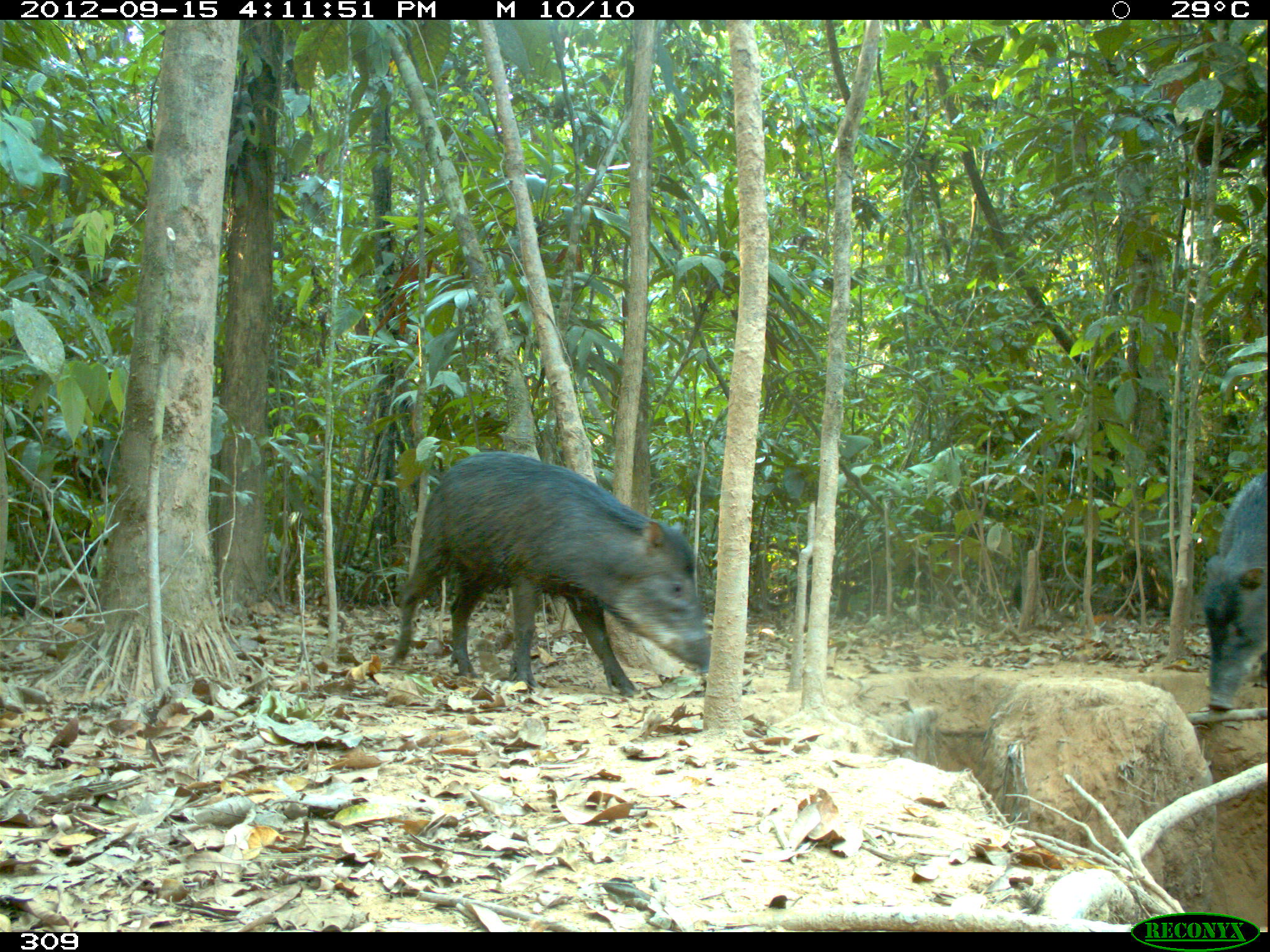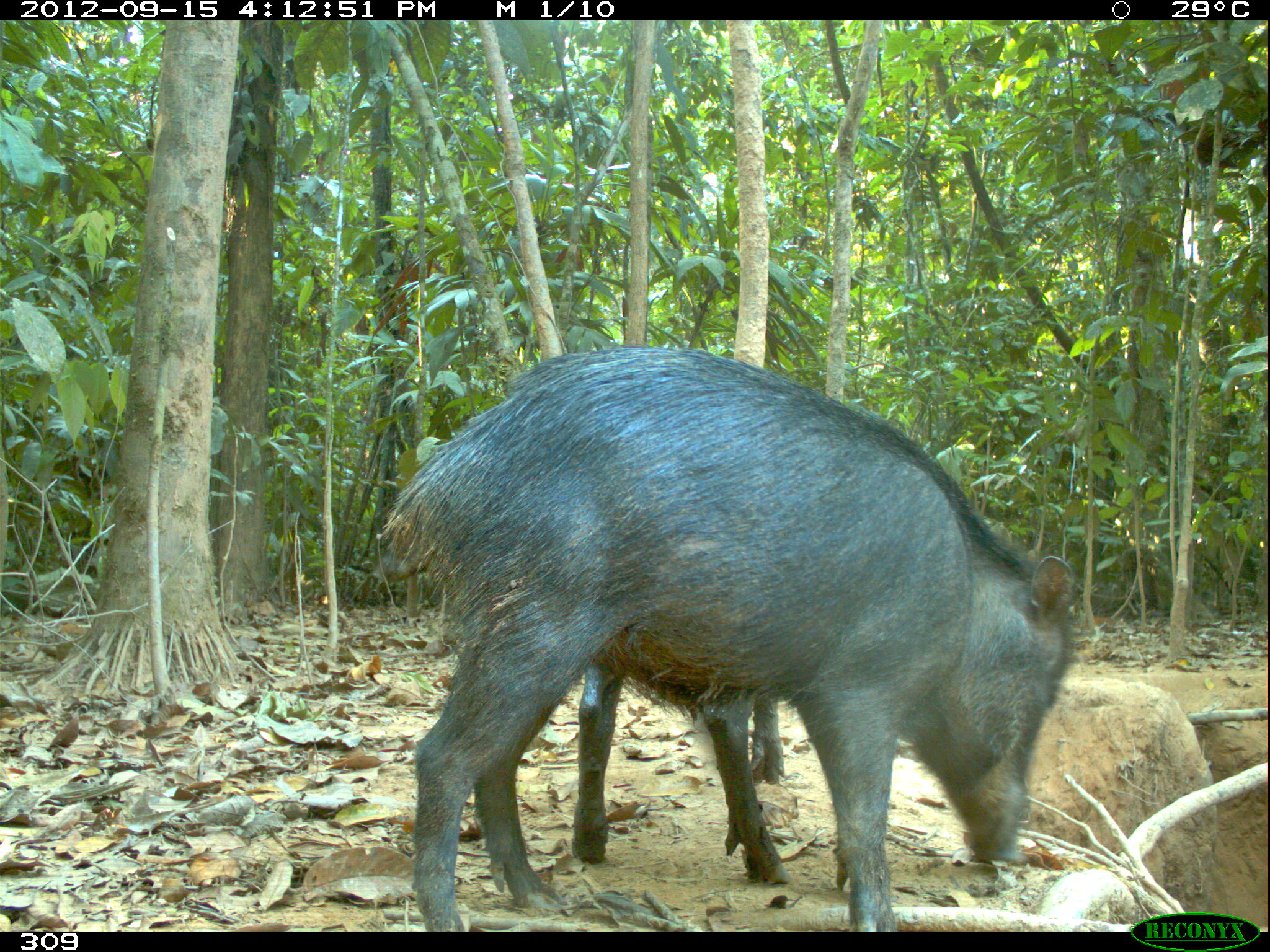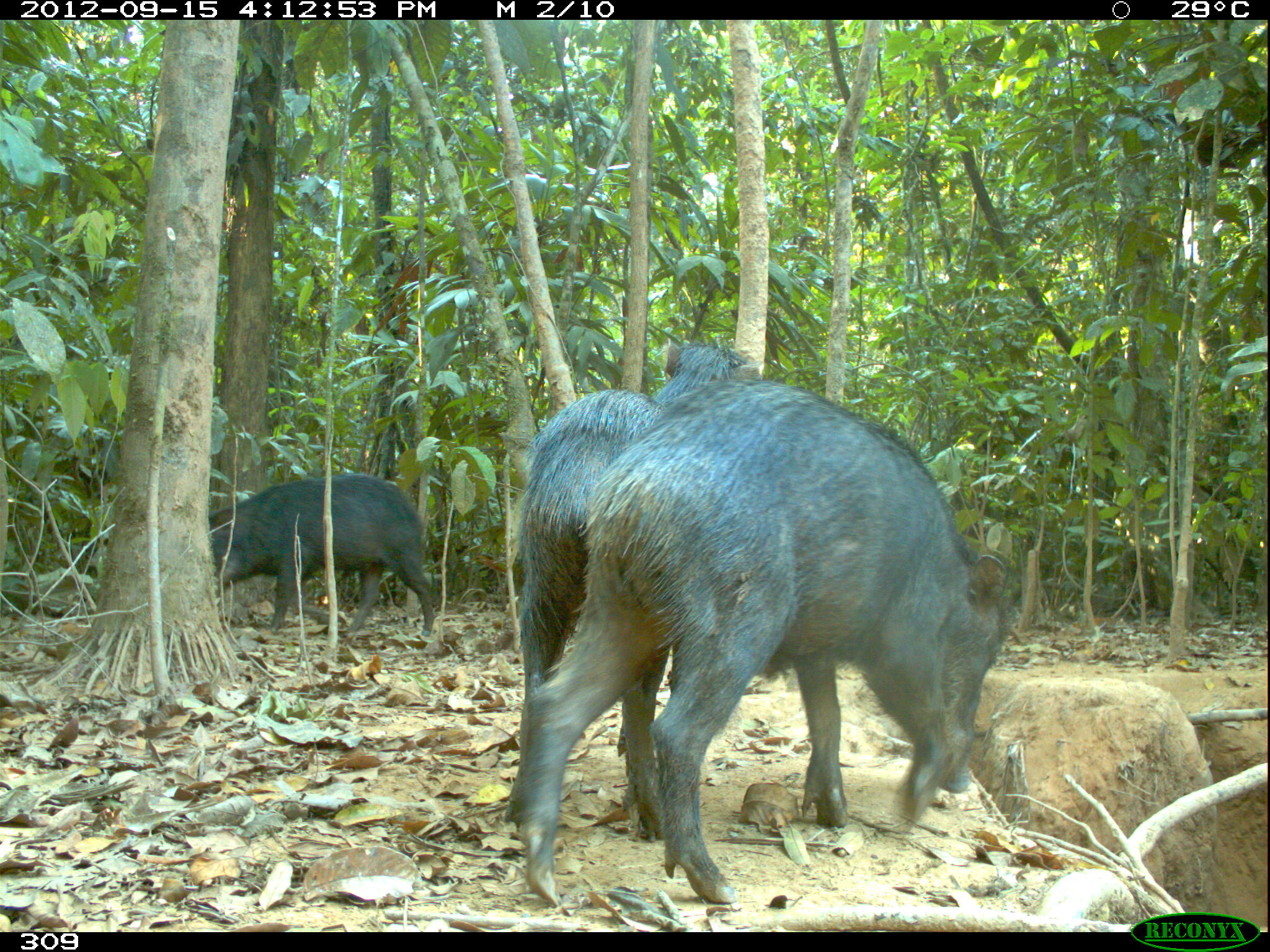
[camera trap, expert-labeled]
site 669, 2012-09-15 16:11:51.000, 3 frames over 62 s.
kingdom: Animalia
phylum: Chordata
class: Mammalia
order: Artiodactyla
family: Tayassuidae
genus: Tayassu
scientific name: Tayassu pecari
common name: white-lipped peccary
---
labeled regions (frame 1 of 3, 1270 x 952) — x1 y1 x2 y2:
tayassu pecari: 388 450 711 698; 1198 469 1266 713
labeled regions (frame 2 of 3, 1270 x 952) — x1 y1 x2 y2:
tayassu pecari: 381 341 1078 931; 570 662 791 885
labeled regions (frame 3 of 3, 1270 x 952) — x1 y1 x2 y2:
tayassu pecari: 512 378 1010 906; 501 340 760 842; 206 472 436 638